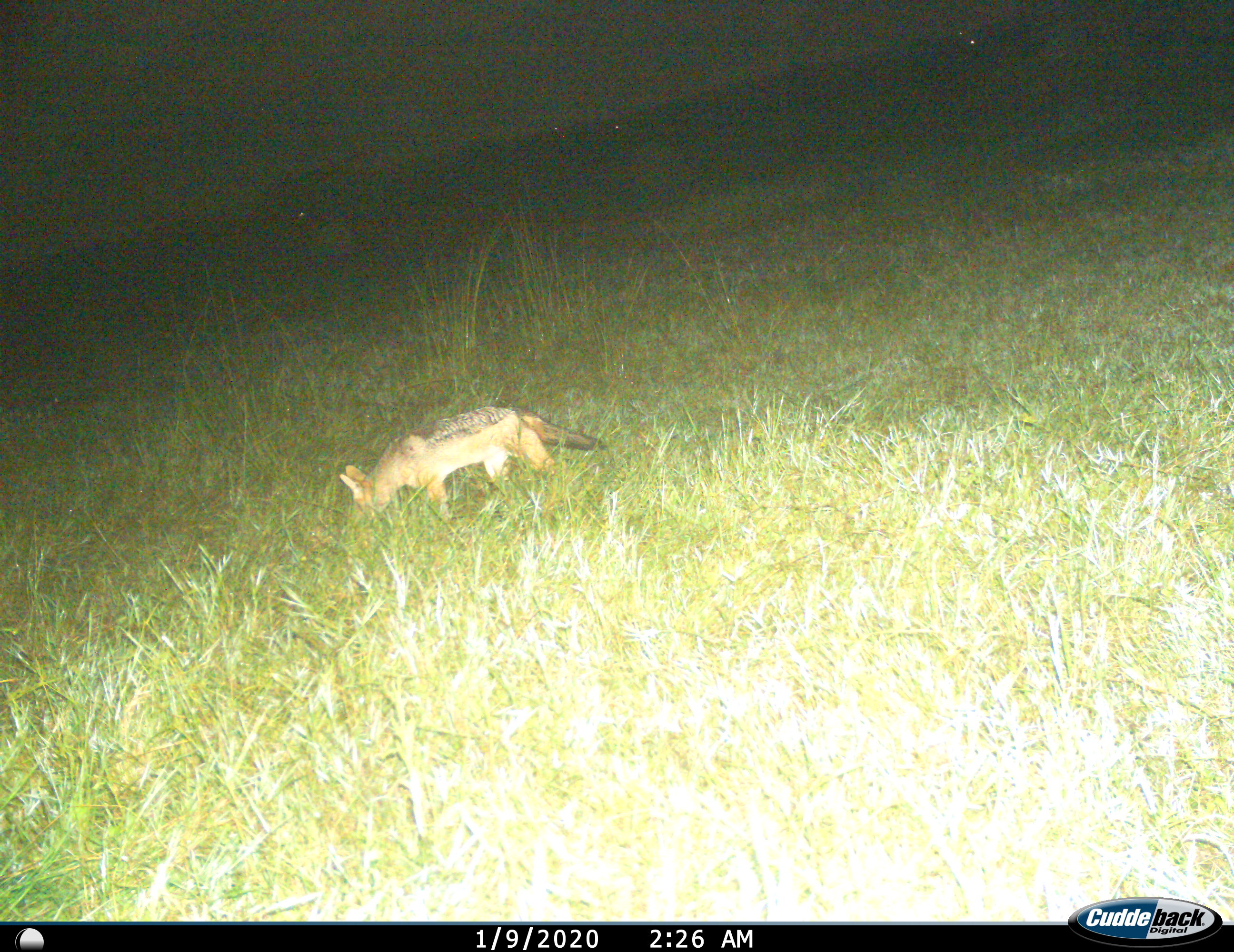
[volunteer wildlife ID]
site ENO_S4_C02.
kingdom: Animalia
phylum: Chordata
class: Mammalia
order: Carnivora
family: Canidae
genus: Lupulella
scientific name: Lupulella mesomelas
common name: black-backed jackal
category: jackalblackbacked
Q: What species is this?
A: Jackalblackbacked (black-backed jackal) (Lupulella mesomelas).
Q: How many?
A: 1.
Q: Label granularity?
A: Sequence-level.